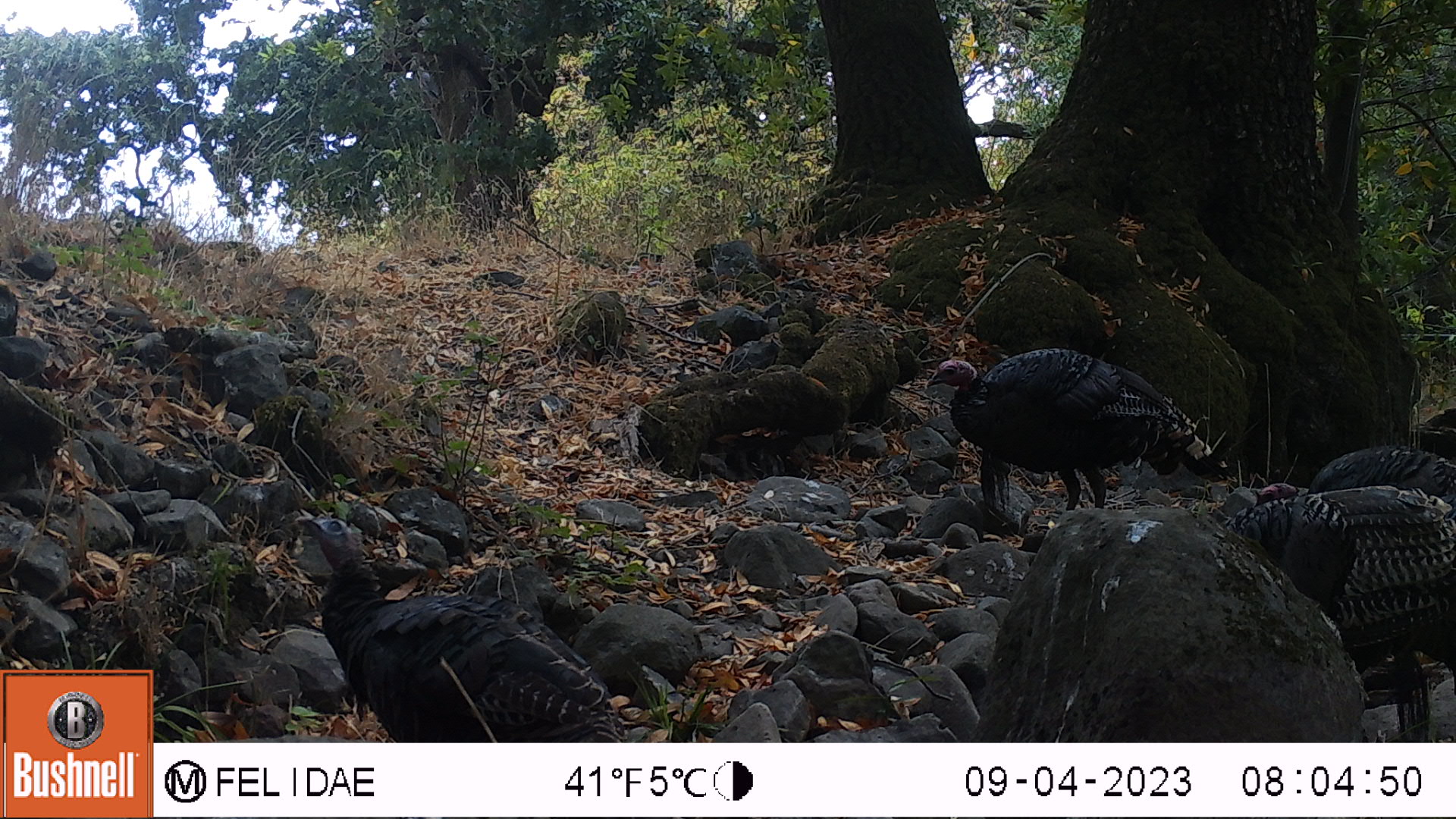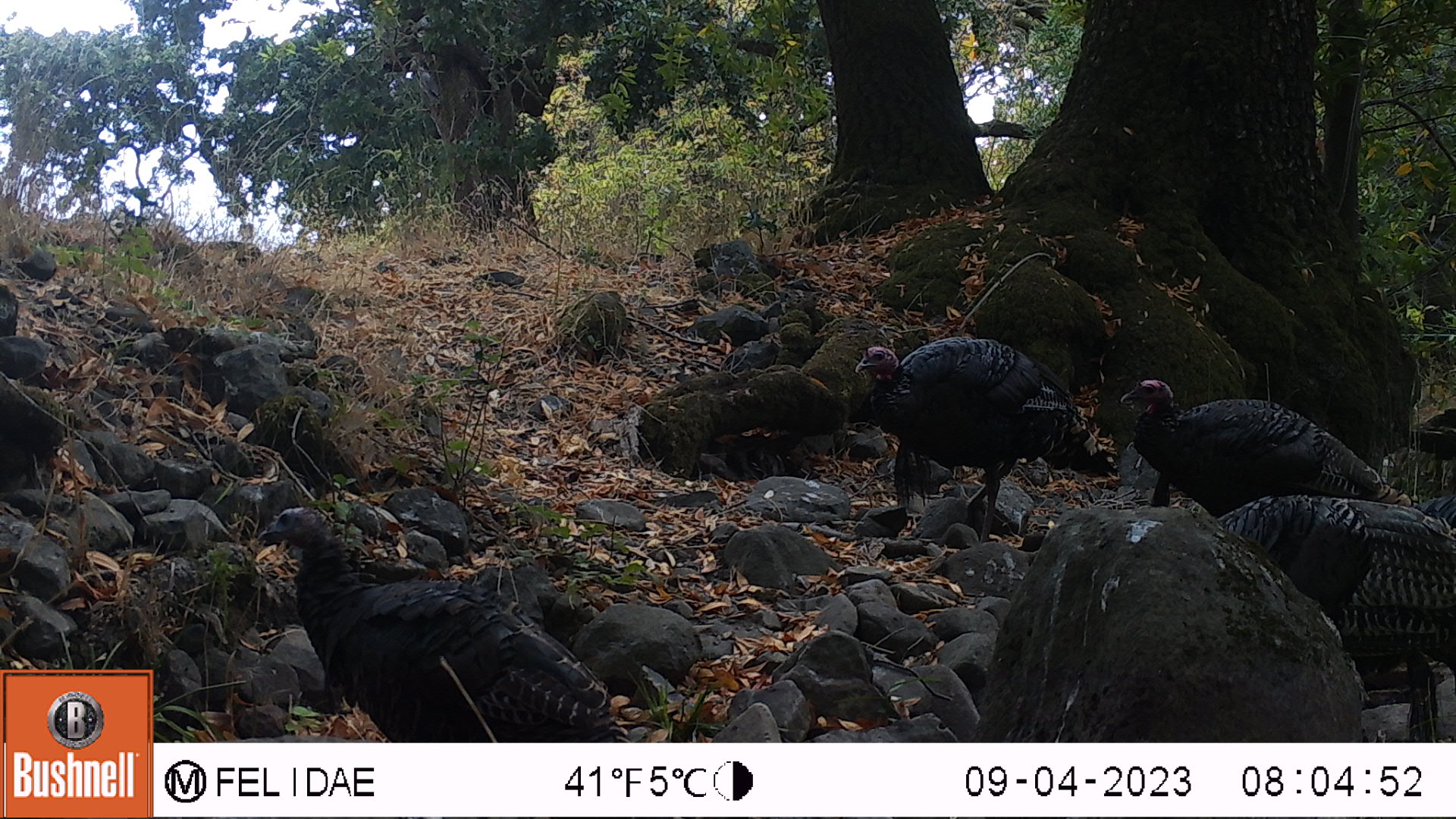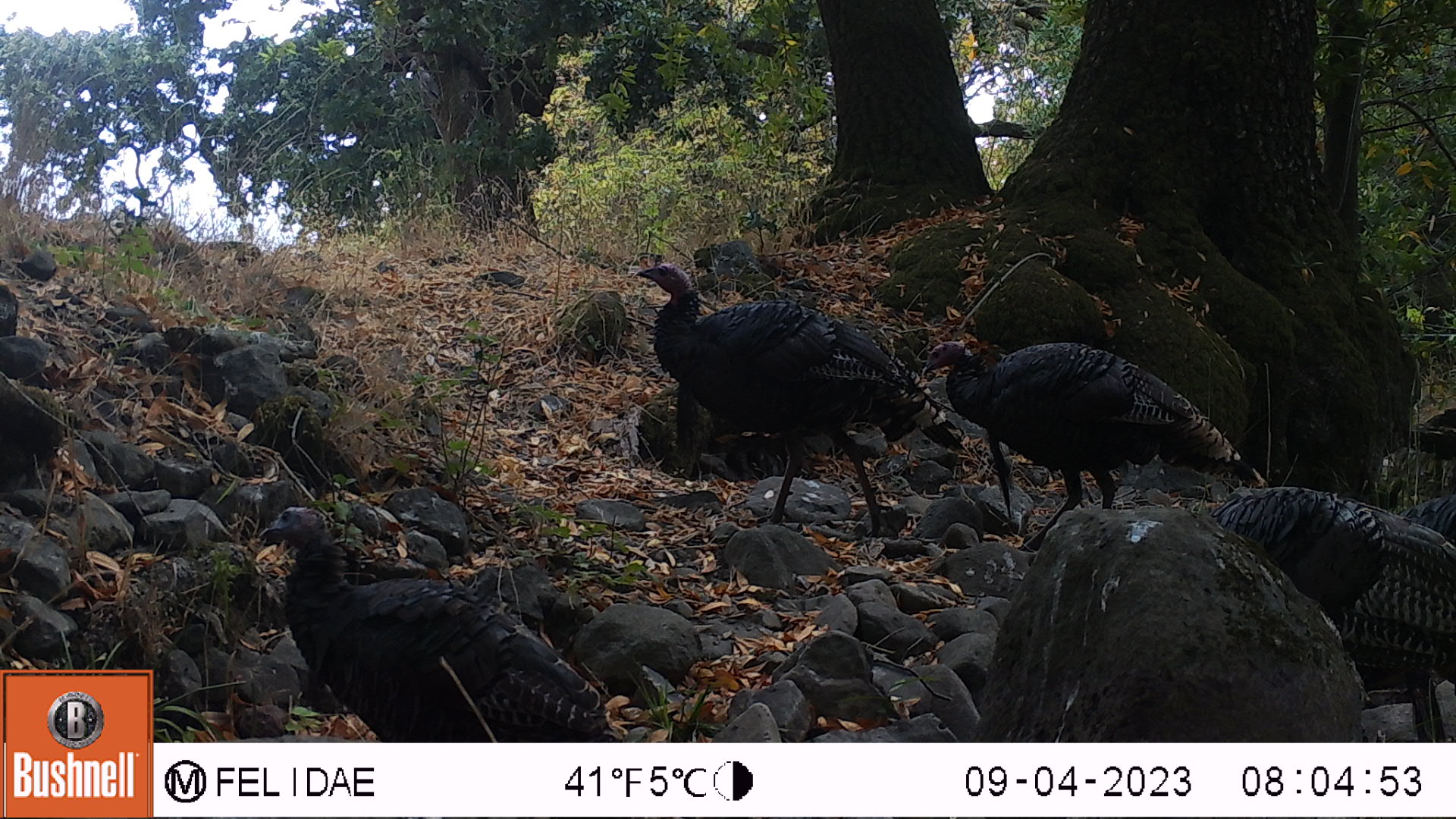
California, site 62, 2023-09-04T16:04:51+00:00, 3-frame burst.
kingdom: Animalia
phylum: Chordata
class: Aves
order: Galliformes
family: Phasianidae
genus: Meleagris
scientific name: Meleagris gallopavo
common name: turkey